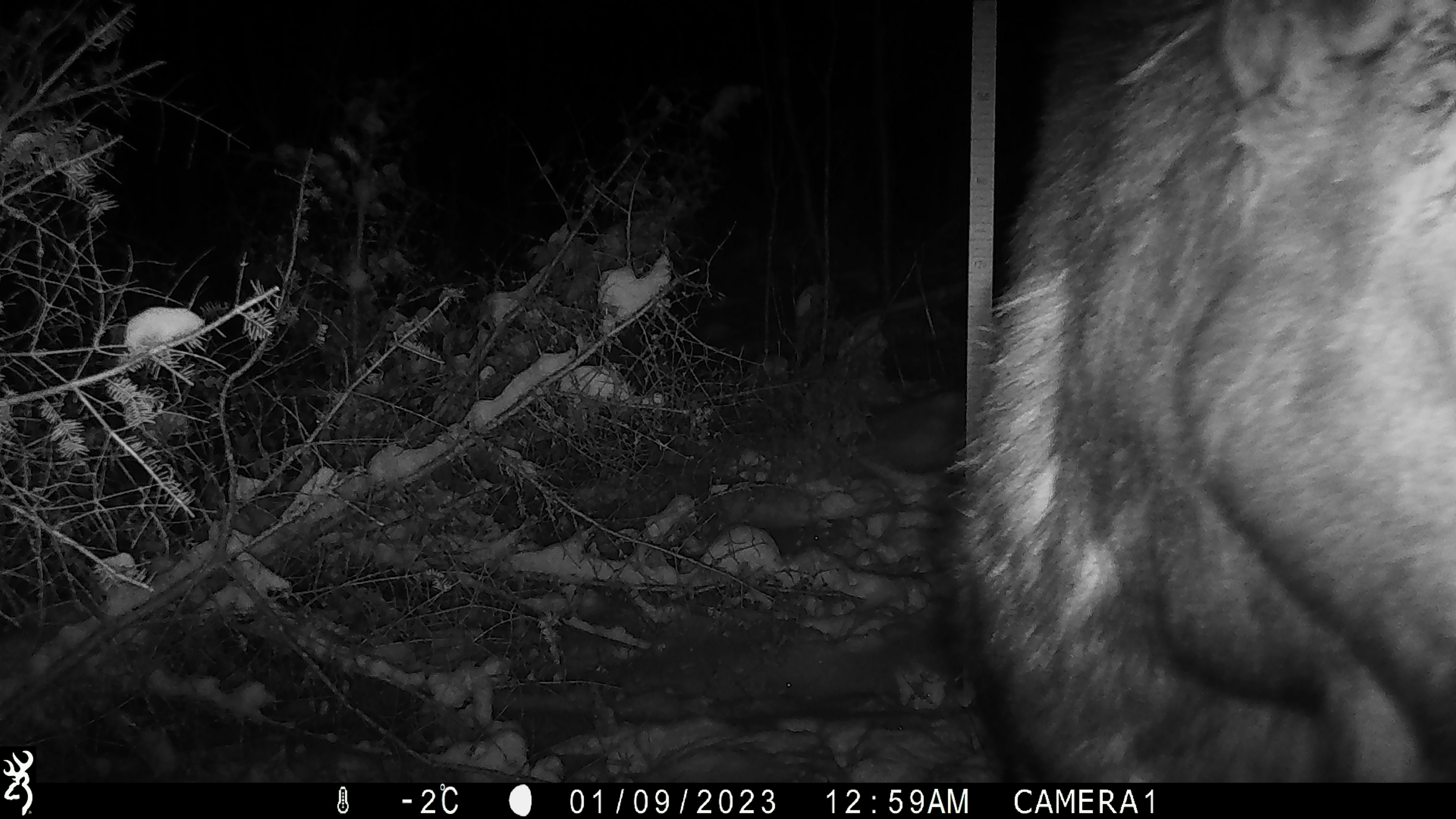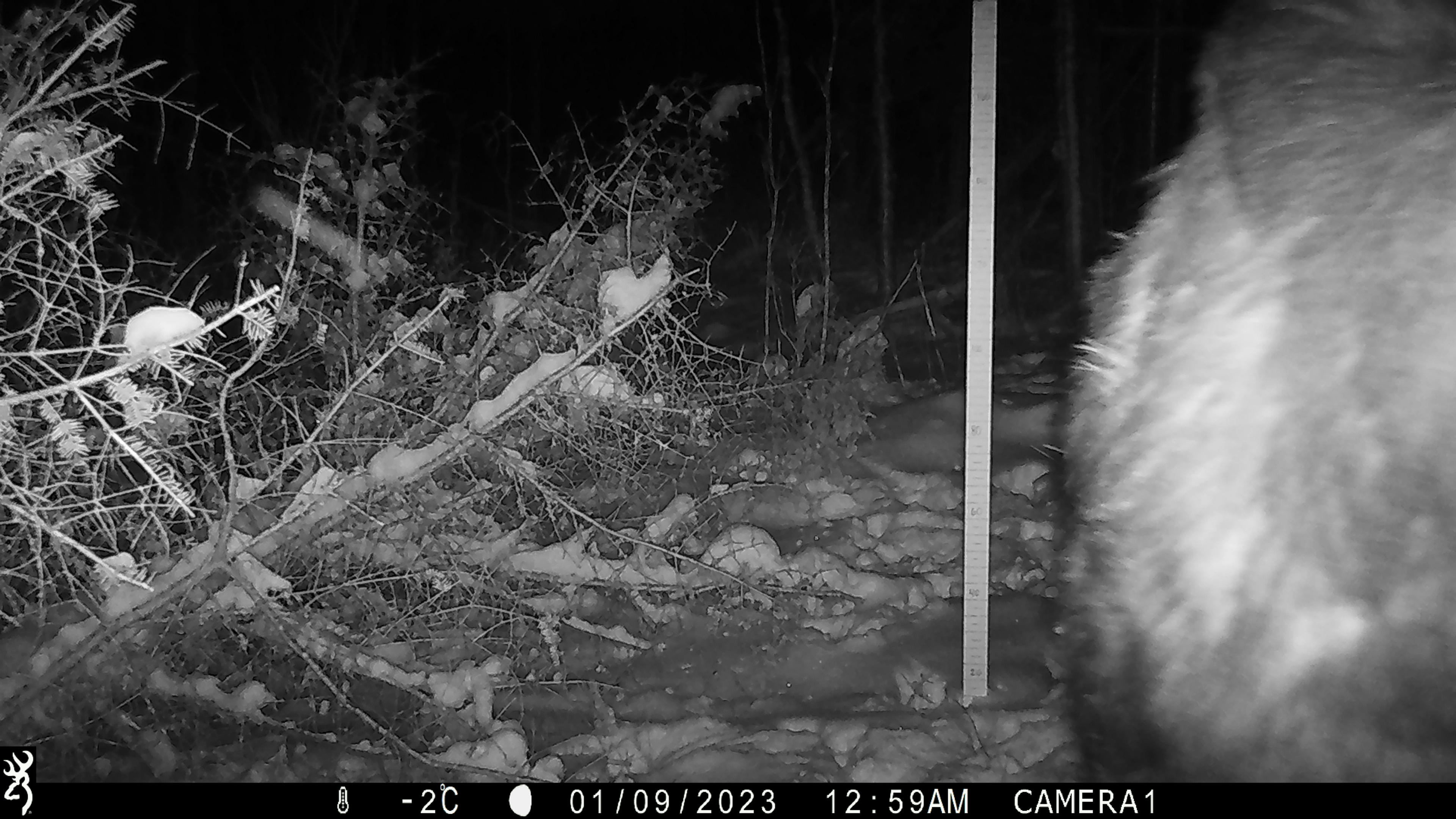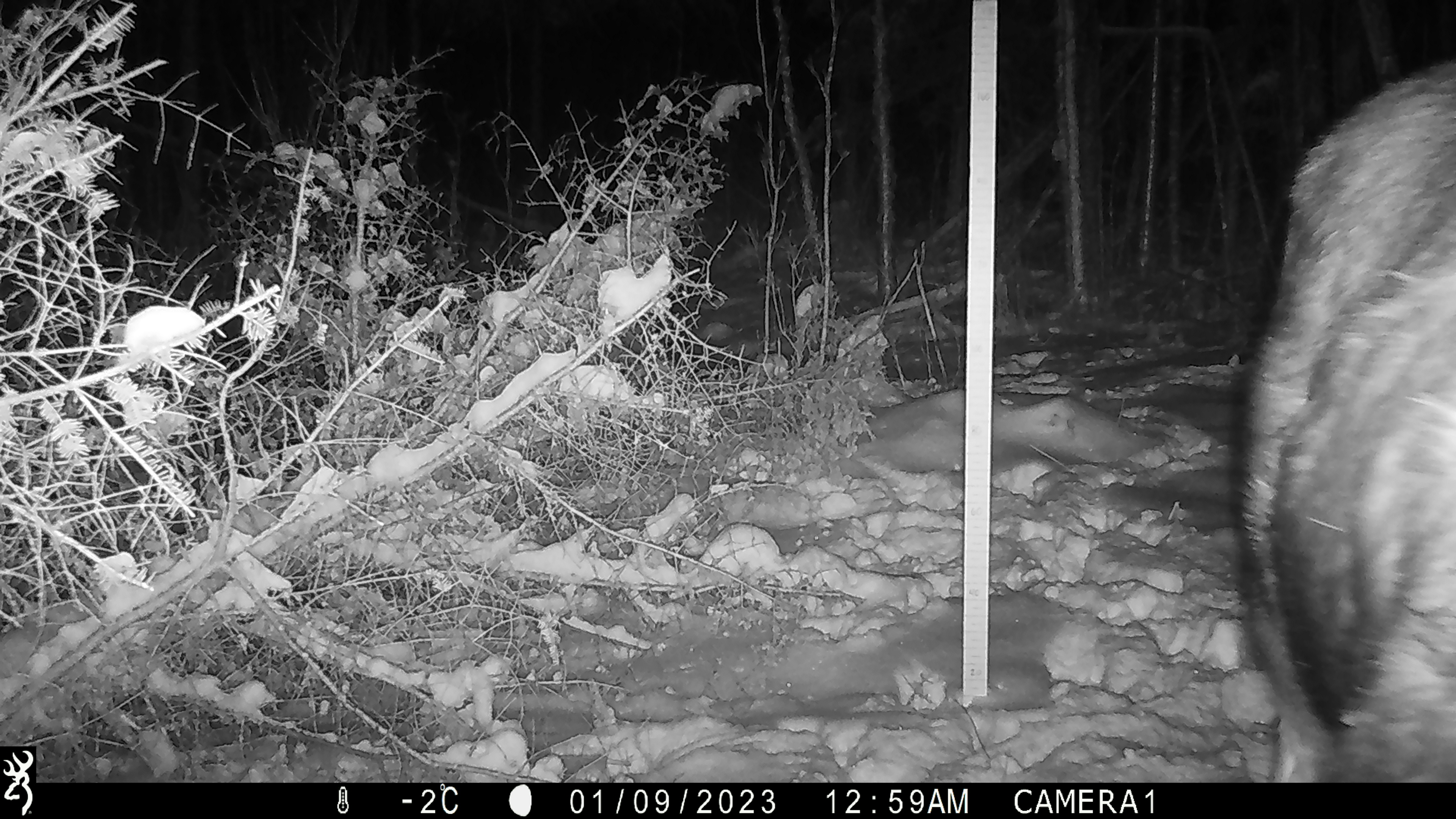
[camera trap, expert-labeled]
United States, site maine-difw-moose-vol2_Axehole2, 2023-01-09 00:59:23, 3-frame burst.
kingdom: Animalia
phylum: Chordata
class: Mammalia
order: Artiodactyla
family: Cervidae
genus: Alces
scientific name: Alces alces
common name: moose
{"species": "moose (Alces alces)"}